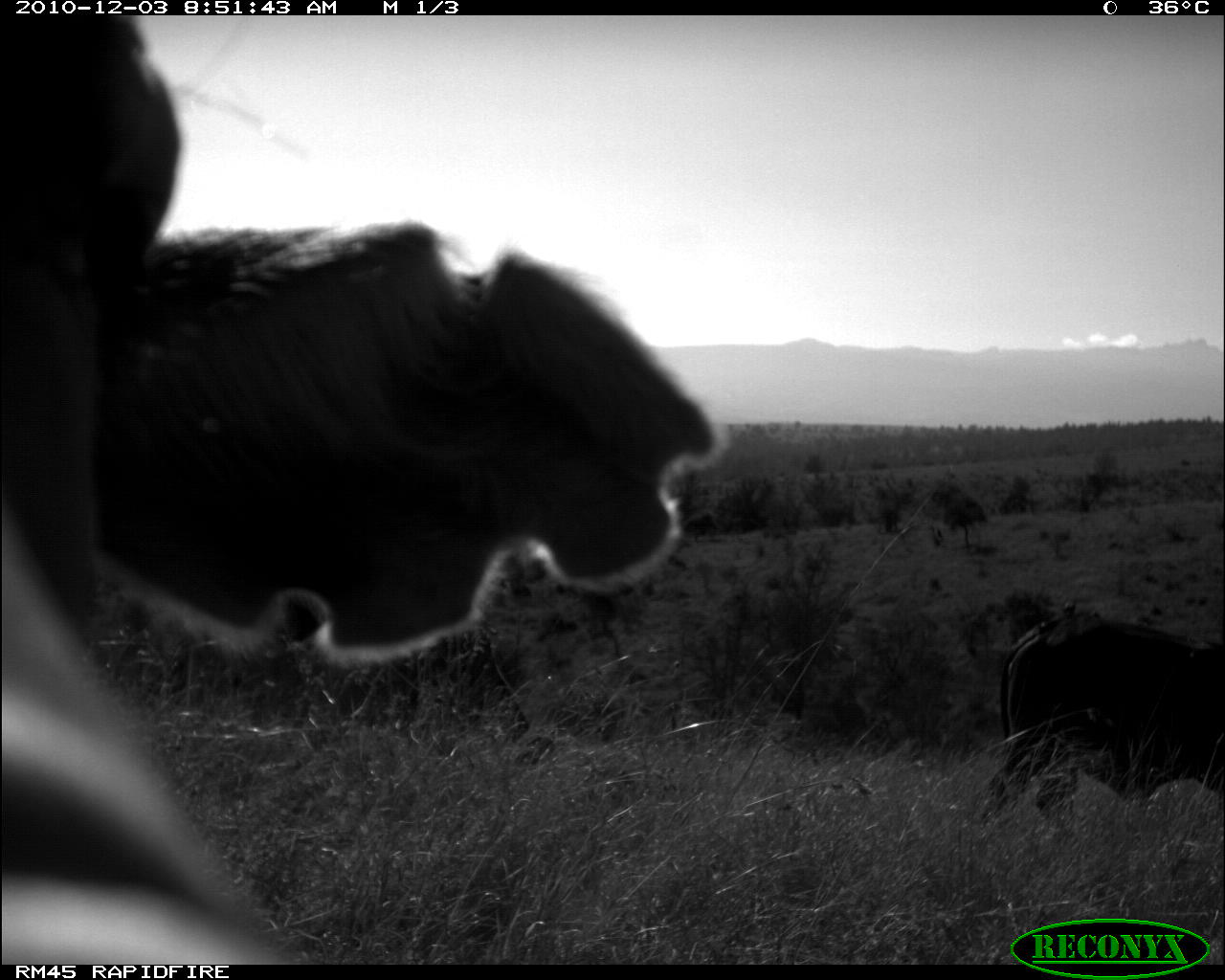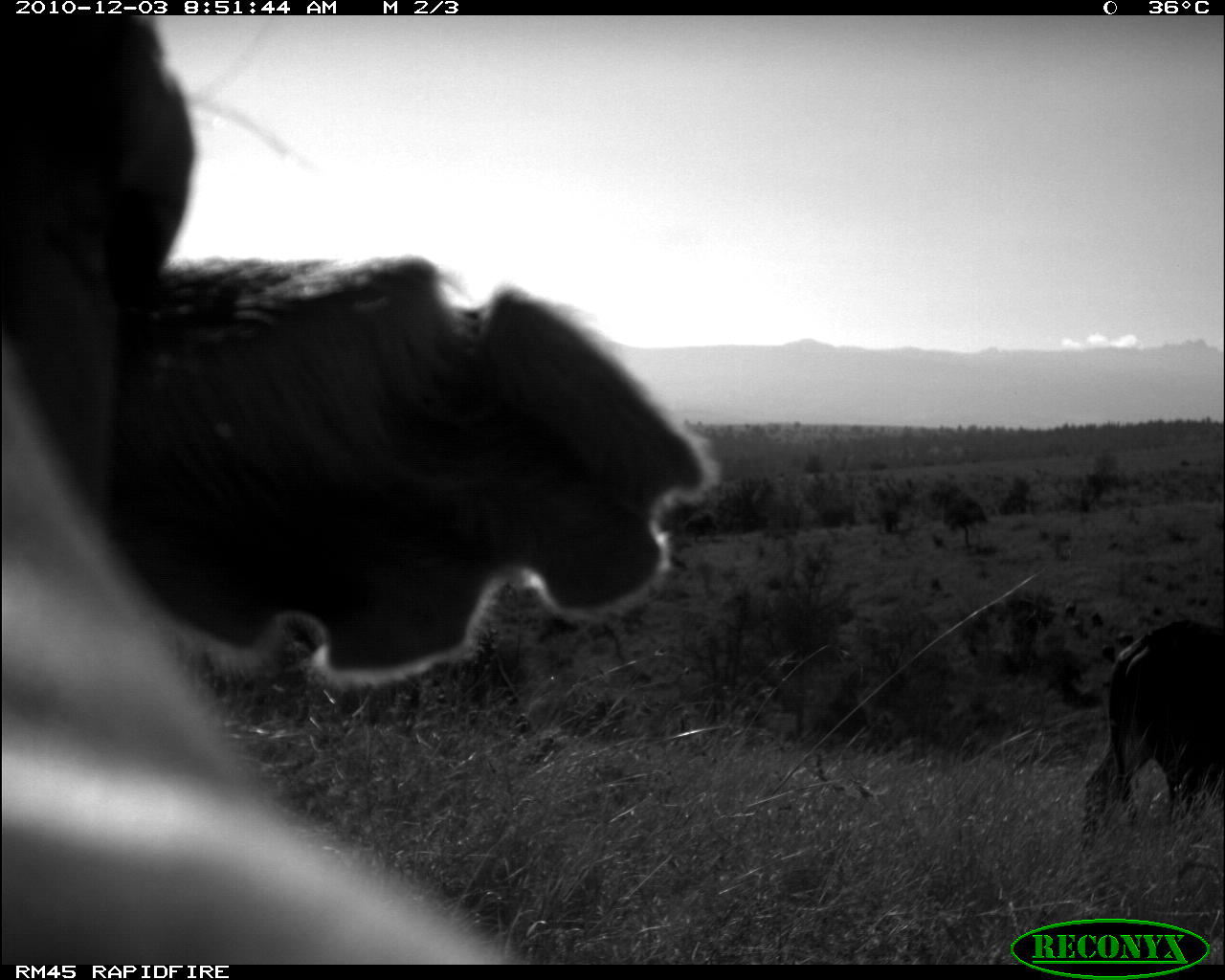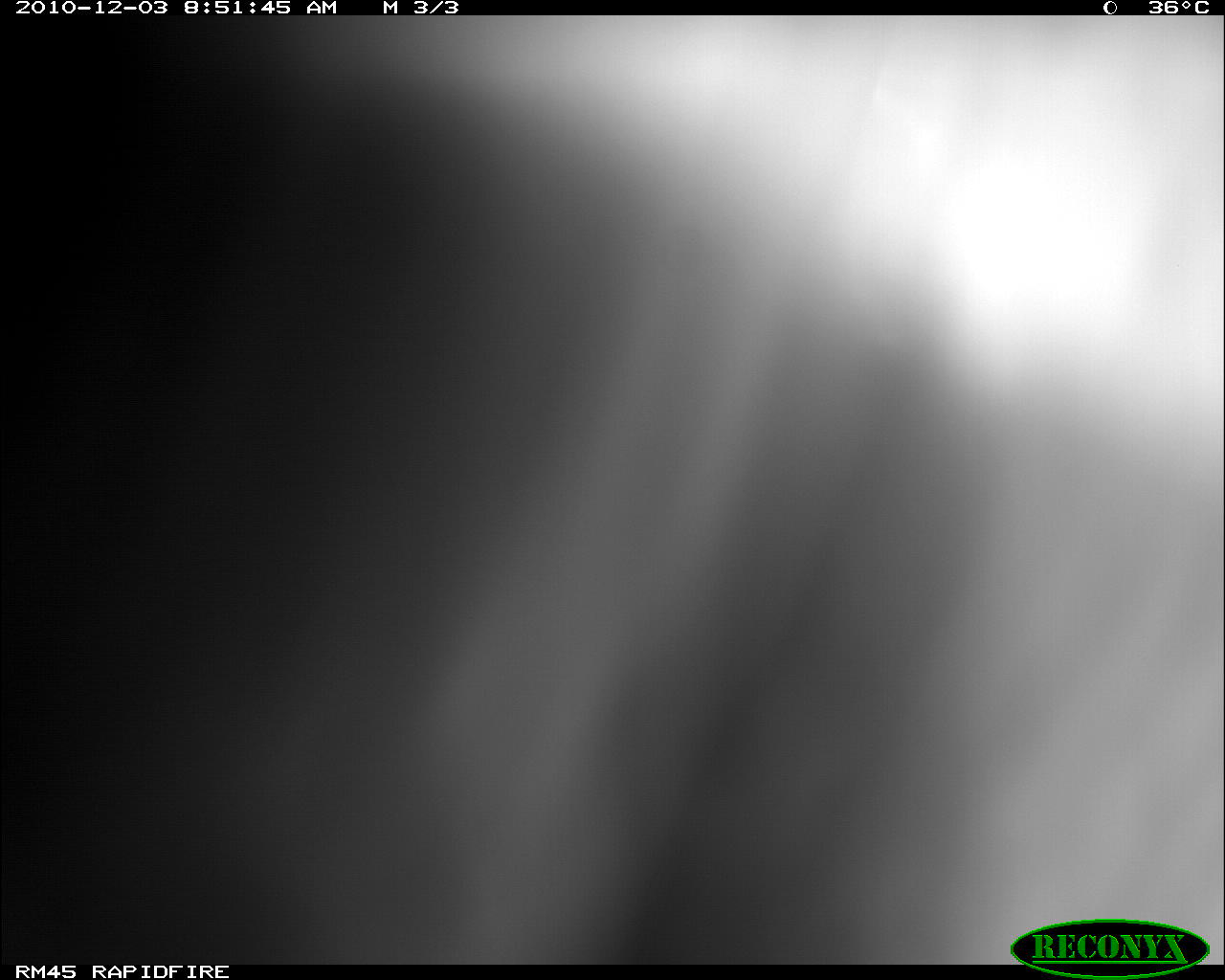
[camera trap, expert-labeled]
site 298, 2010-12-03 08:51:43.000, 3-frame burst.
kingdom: Animalia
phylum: Chordata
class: Mammalia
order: Artiodactyla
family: Bovidae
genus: Bos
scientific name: Bos taurus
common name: domestic cattle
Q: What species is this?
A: Bos taurus (domestic cattle).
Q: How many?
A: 2.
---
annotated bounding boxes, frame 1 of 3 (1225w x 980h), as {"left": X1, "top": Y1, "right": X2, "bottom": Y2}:
bos taurus: {"left": 0, "top": 15, "right": 734, "bottom": 965}; {"left": 975, "top": 608, "right": 1225, "bottom": 839}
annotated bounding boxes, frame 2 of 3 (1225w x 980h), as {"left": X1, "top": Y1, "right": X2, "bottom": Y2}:
bos taurus: {"left": 0, "top": 15, "right": 725, "bottom": 964}; {"left": 1078, "top": 615, "right": 1225, "bottom": 867}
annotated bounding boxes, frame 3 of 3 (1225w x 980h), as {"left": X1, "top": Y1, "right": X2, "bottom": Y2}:
bos taurus: {"left": 0, "top": 15, "right": 1225, "bottom": 964}